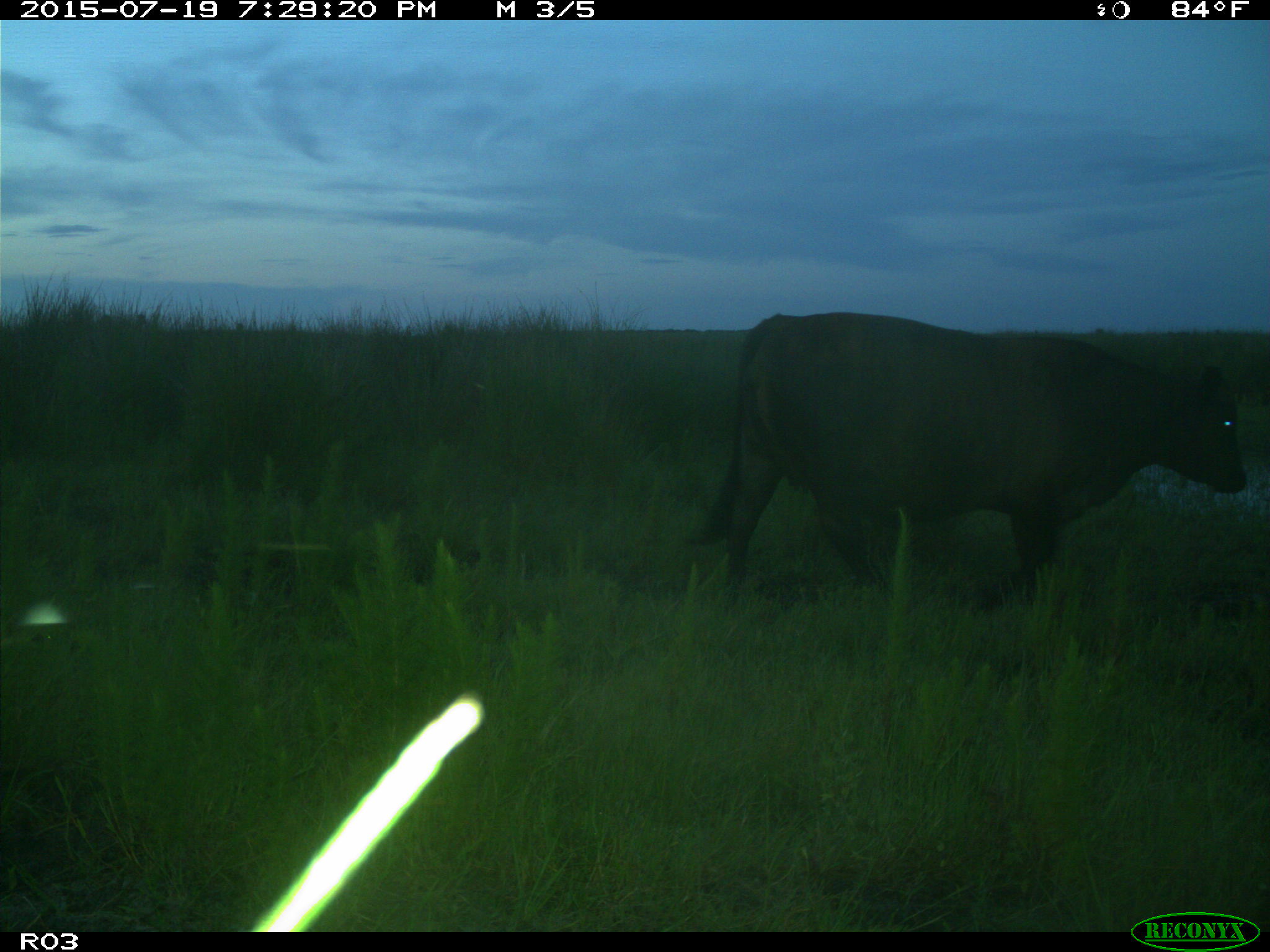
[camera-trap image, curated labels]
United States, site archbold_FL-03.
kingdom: Animalia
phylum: Chordata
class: Mammalia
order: Artiodactyla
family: Bovidae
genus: Bos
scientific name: Bos taurus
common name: domestic cow